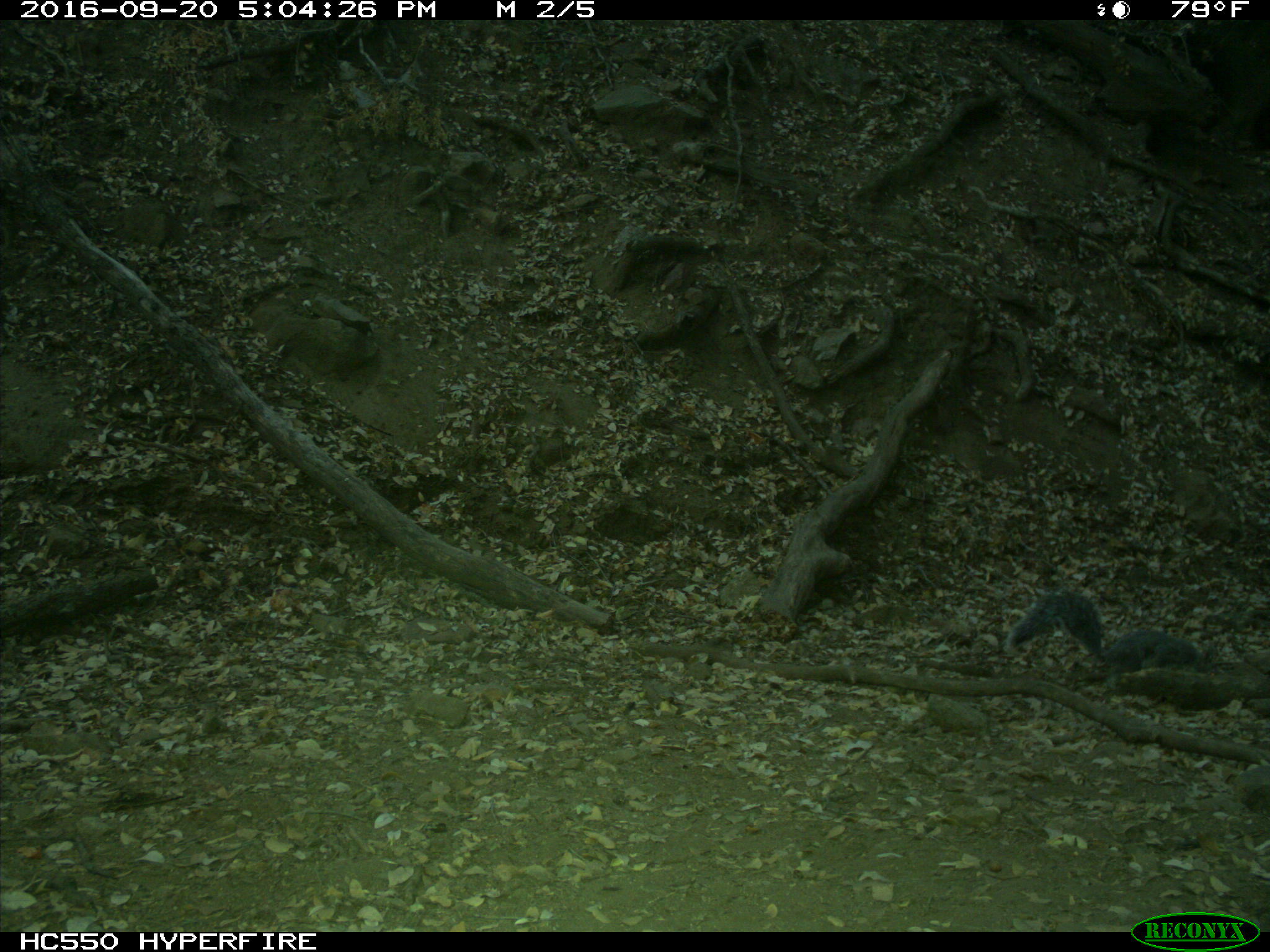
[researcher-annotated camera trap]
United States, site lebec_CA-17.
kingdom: Animalia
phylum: Chordata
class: Mammalia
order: Rodentia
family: Sciuridae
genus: Sciurus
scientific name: Sciurus carolinensis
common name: eastern gray squirrel